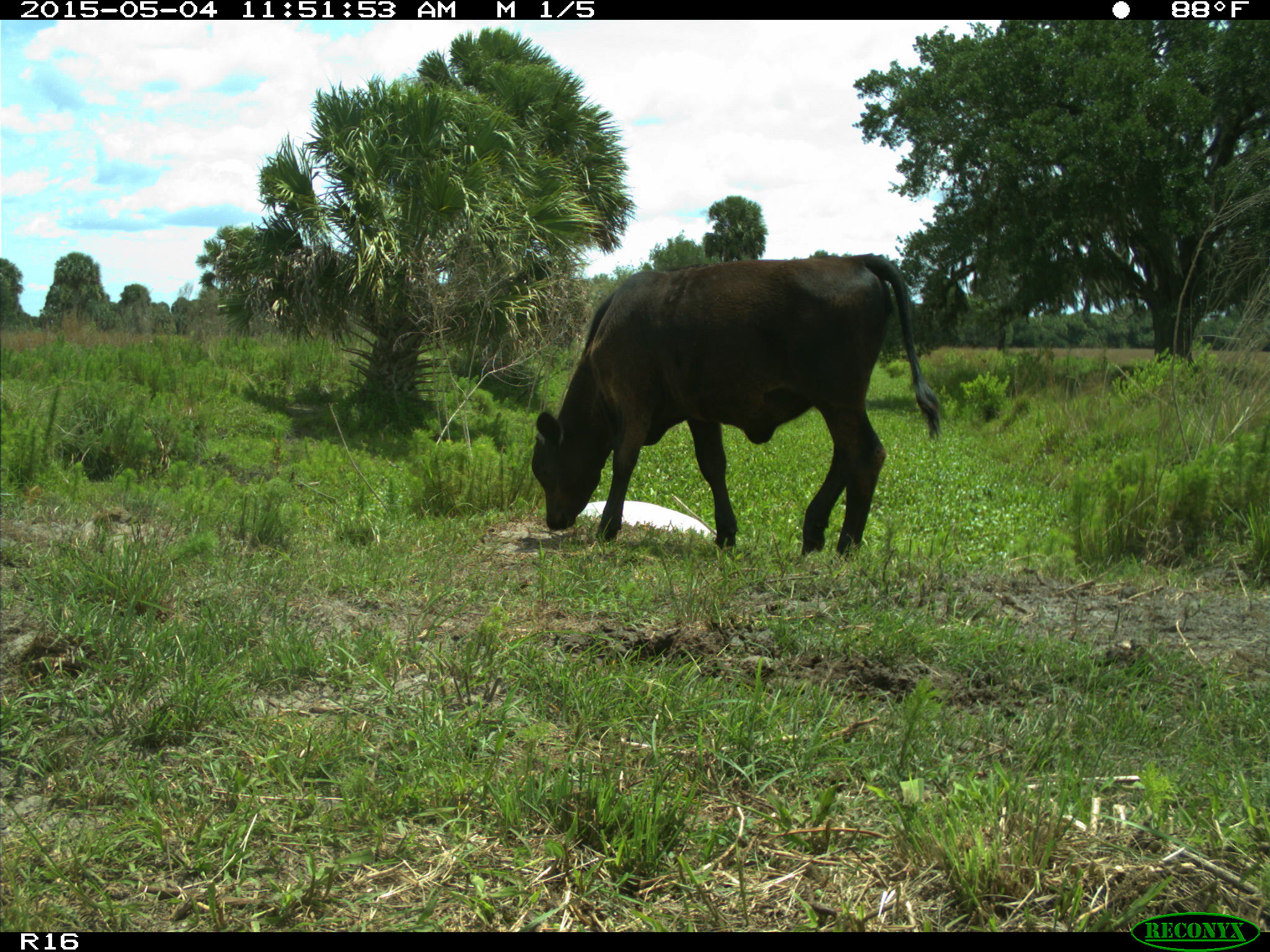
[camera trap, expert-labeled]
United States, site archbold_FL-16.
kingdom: Animalia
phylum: Chordata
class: Mammalia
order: Artiodactyla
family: Bovidae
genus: Bos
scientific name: Bos taurus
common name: domestic cow